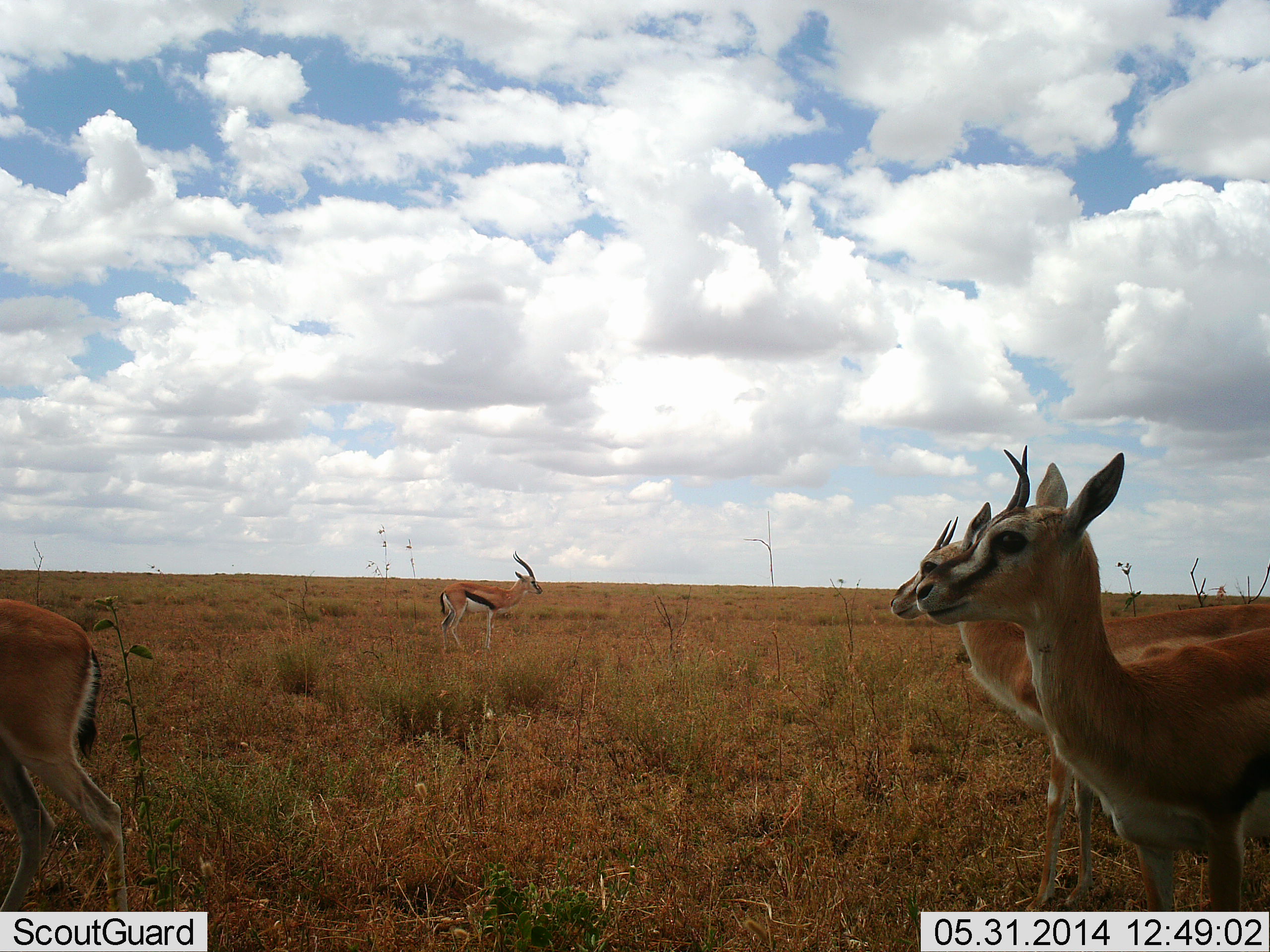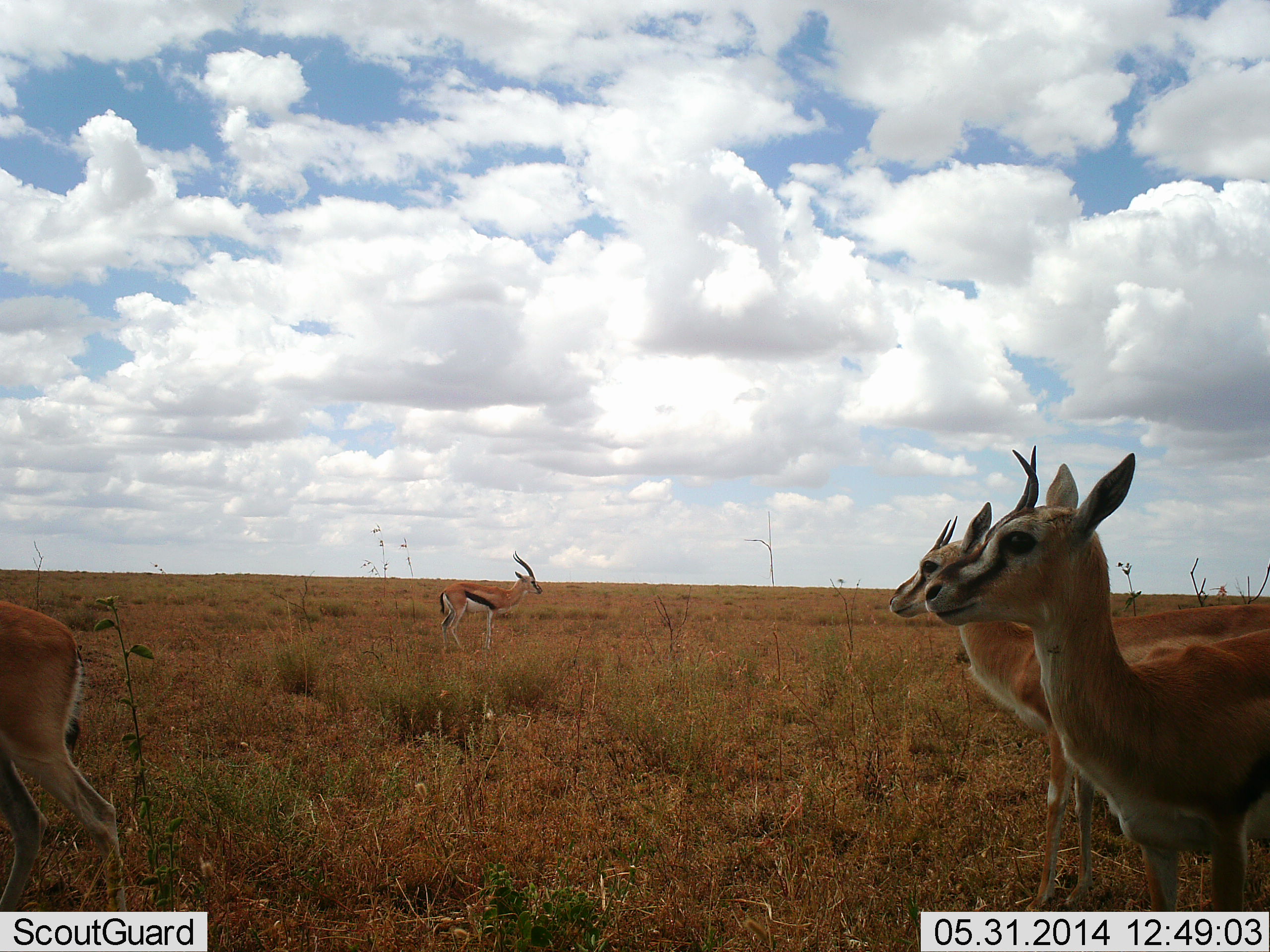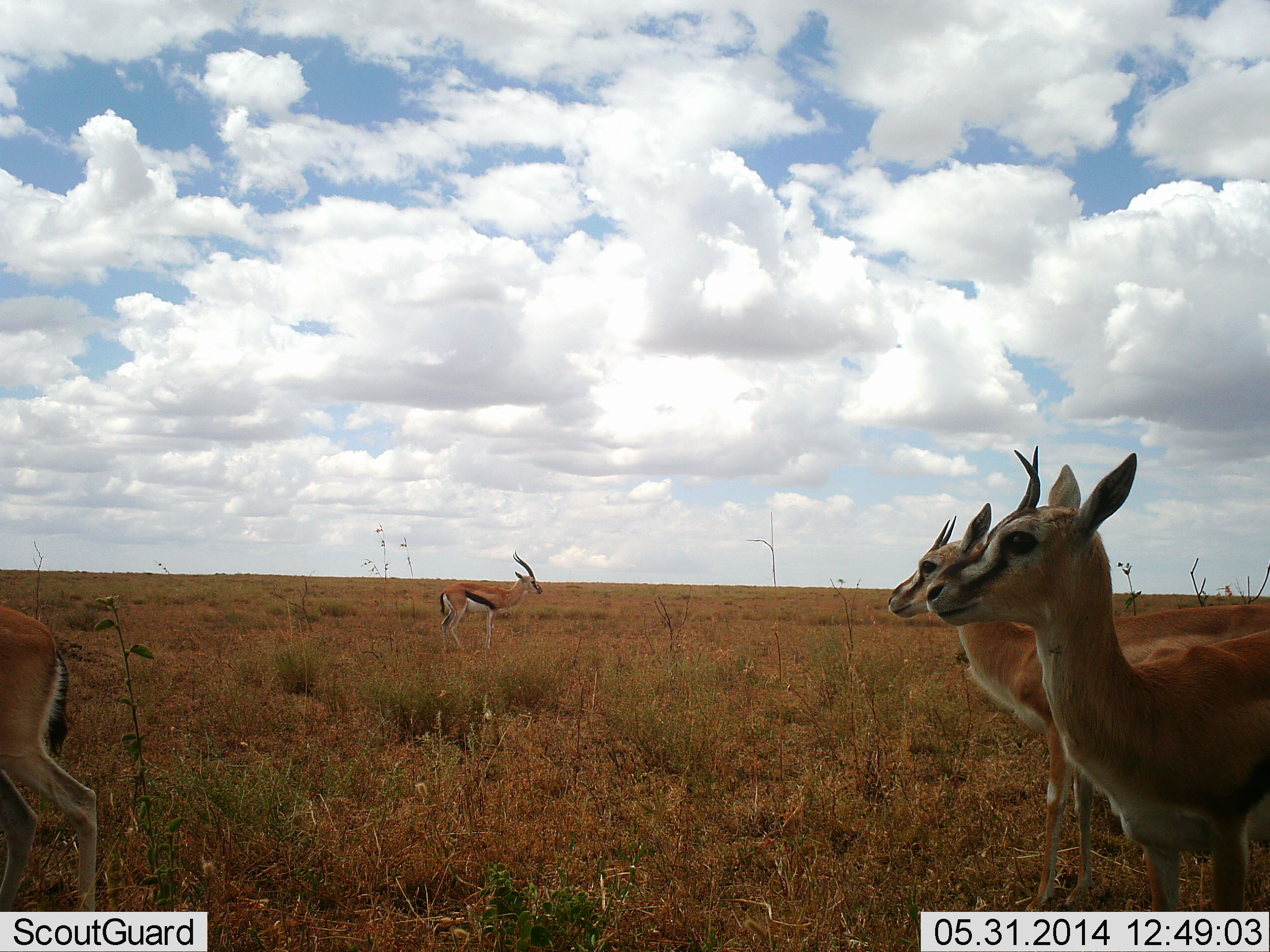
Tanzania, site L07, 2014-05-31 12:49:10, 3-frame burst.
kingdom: Animalia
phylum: Chordata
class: Mammalia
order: Artiodactyla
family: Bovidae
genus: Eudorcas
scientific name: Eudorcas thomsonii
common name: thomson's gazelle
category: gazellethomsons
Gazellethomsons (thomson's gazelle) (Eudorcas thomsonii), count 4. Behavior (volunteer vote fractions): standing 91%, resting 0%, moving 27%, interacting 0%. Young present (vote fraction): 9%. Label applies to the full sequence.